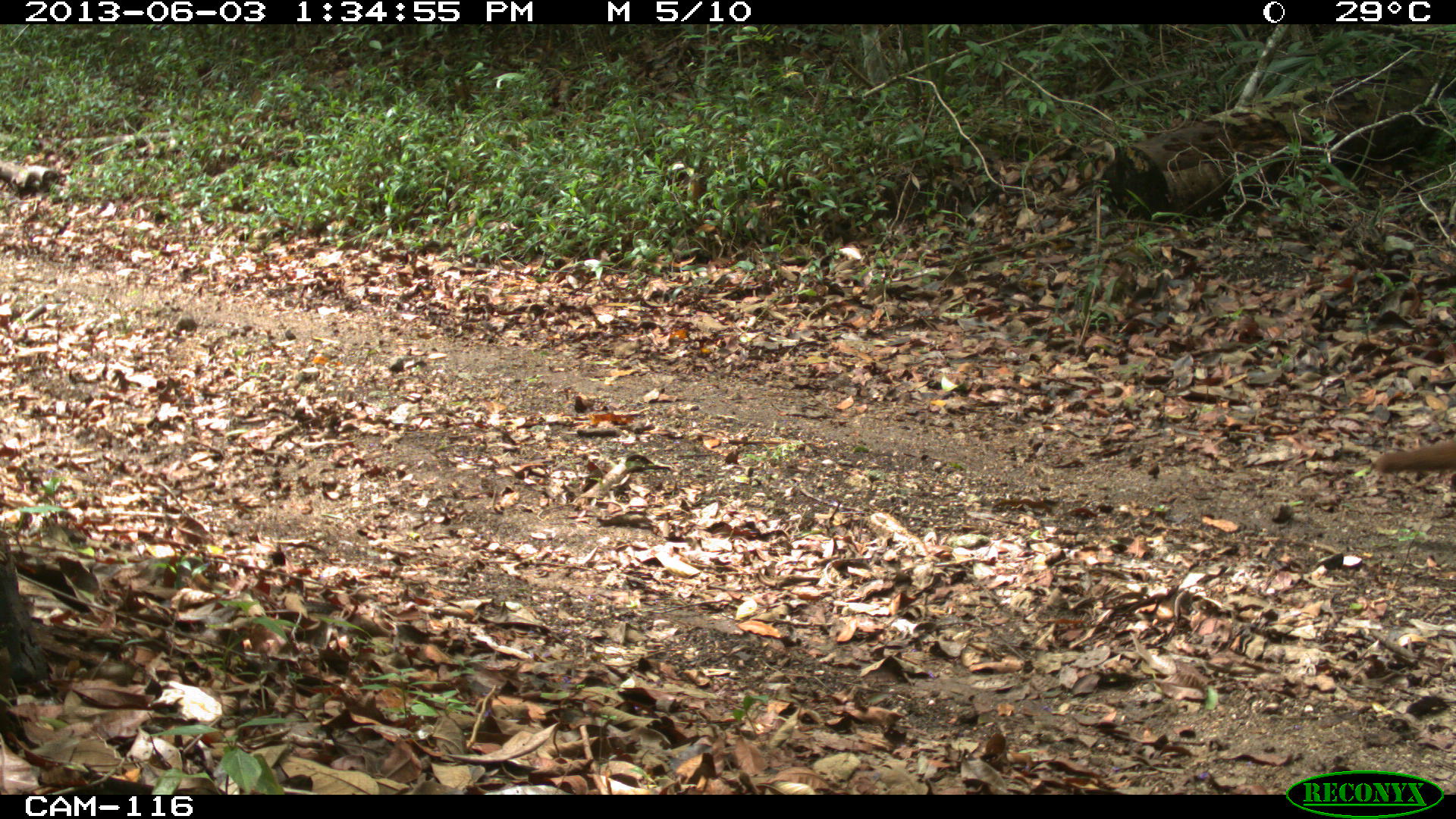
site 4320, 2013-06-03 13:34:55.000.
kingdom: Animalia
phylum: Chordata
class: Mammalia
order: Carnivora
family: Procyonidae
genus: Nasua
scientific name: Nasua narica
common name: white-nosed coati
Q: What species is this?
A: Nasua narica (white-nosed coati).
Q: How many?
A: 1.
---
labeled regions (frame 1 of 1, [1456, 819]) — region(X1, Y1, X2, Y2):
nasua narica: region(1367, 435, 1456, 480)